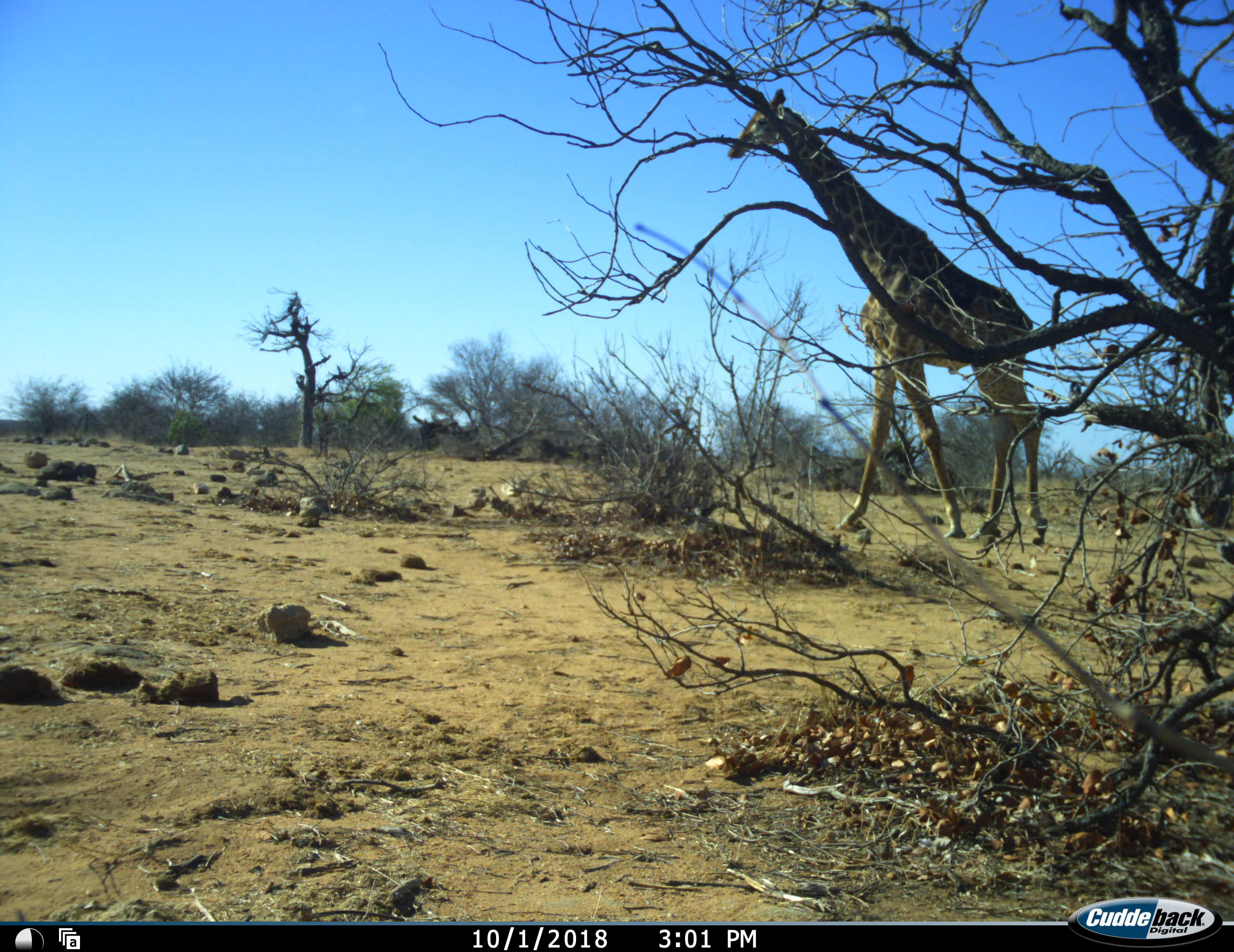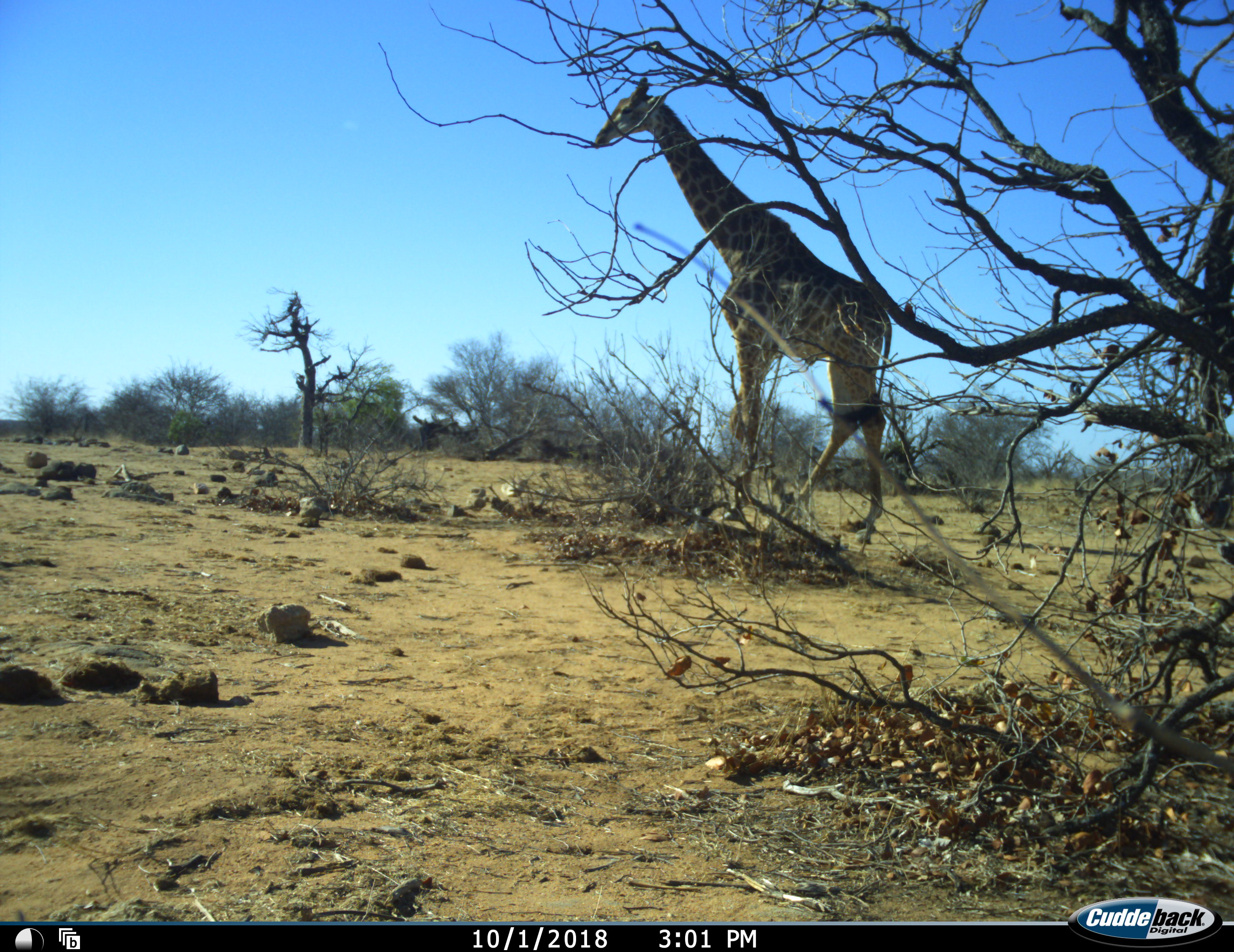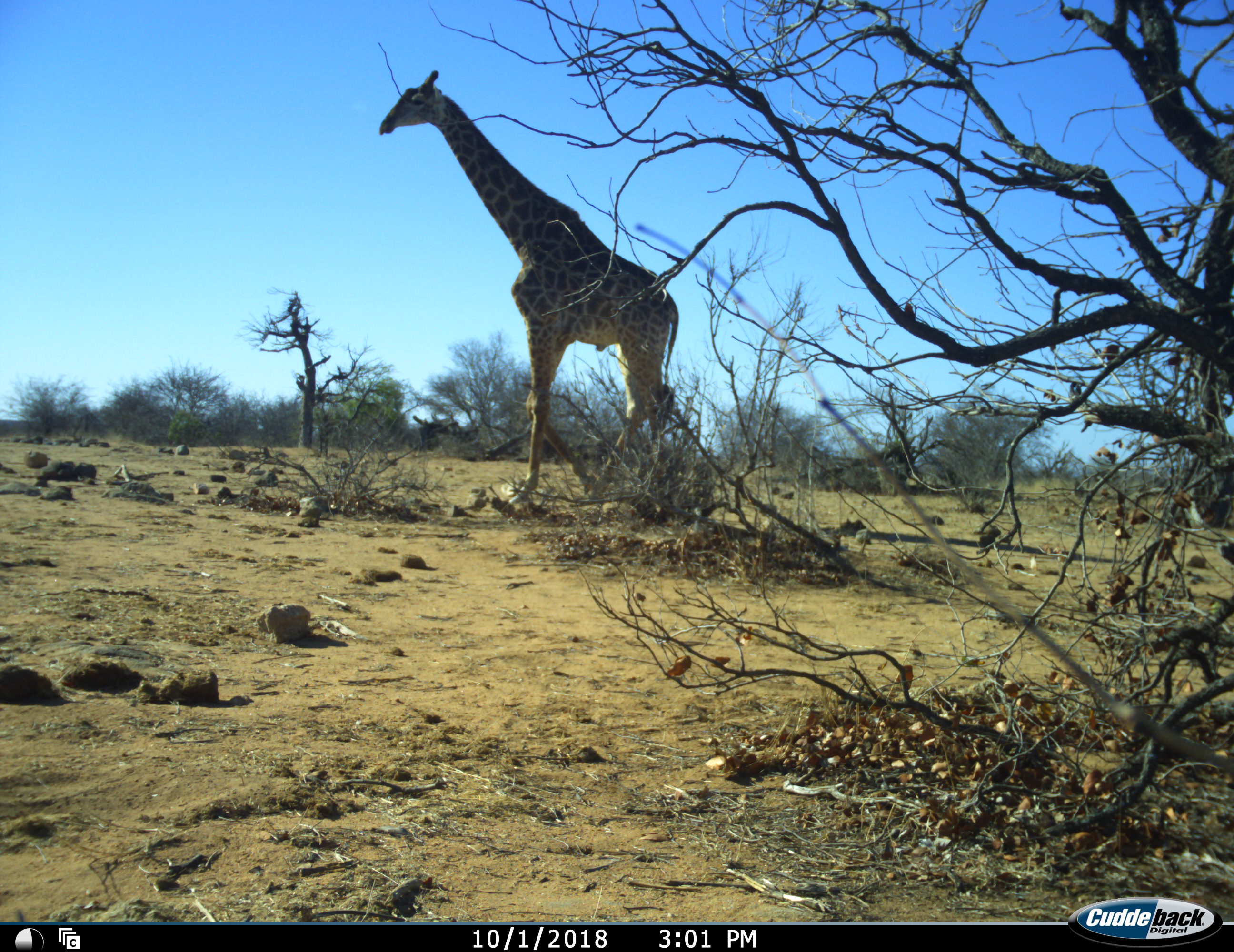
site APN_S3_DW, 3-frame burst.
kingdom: Animalia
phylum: Chordata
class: Mammalia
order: Artiodactyla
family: Giraffidae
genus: Giraffa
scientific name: Giraffa camelopardalis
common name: giraffe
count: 1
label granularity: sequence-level